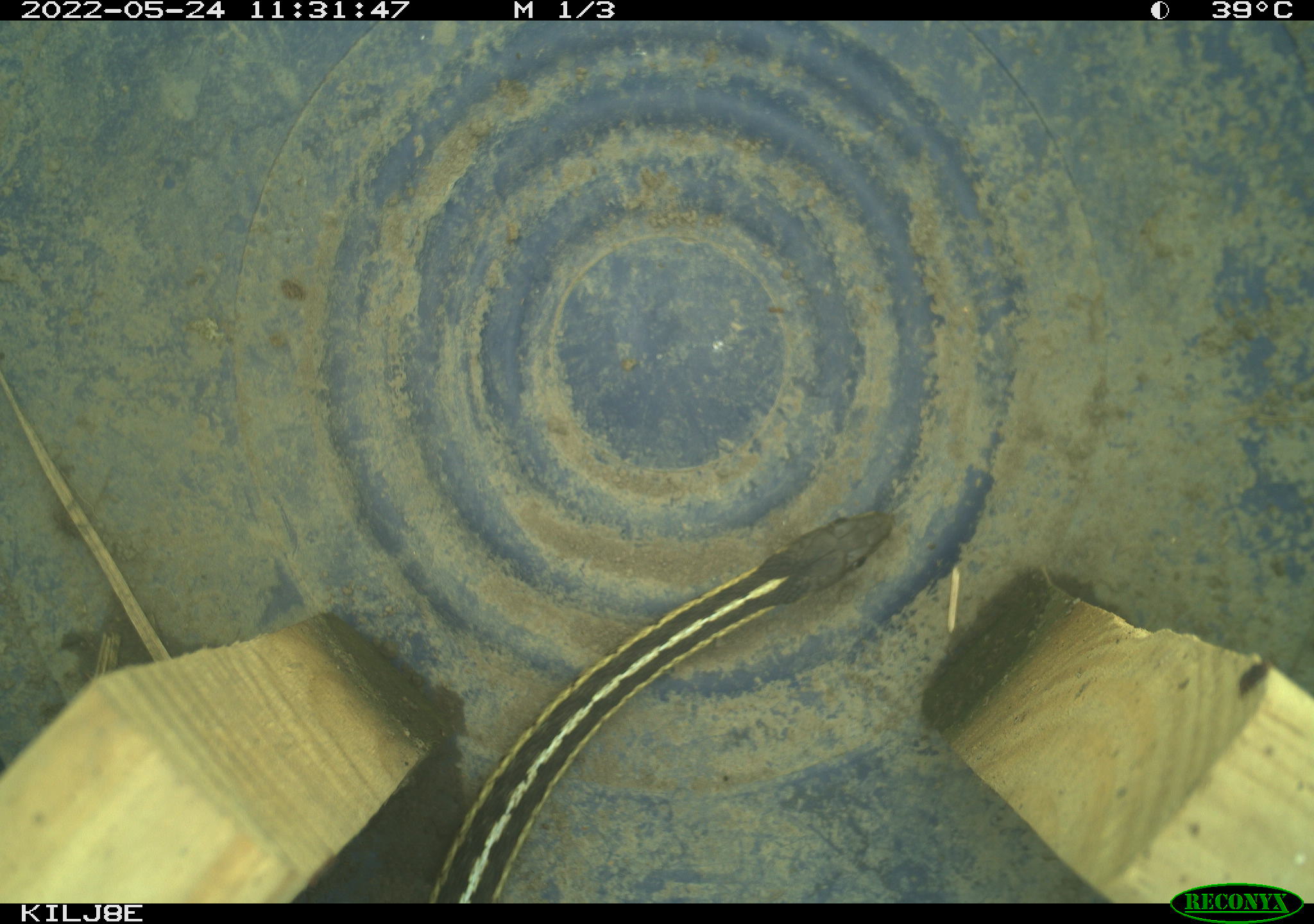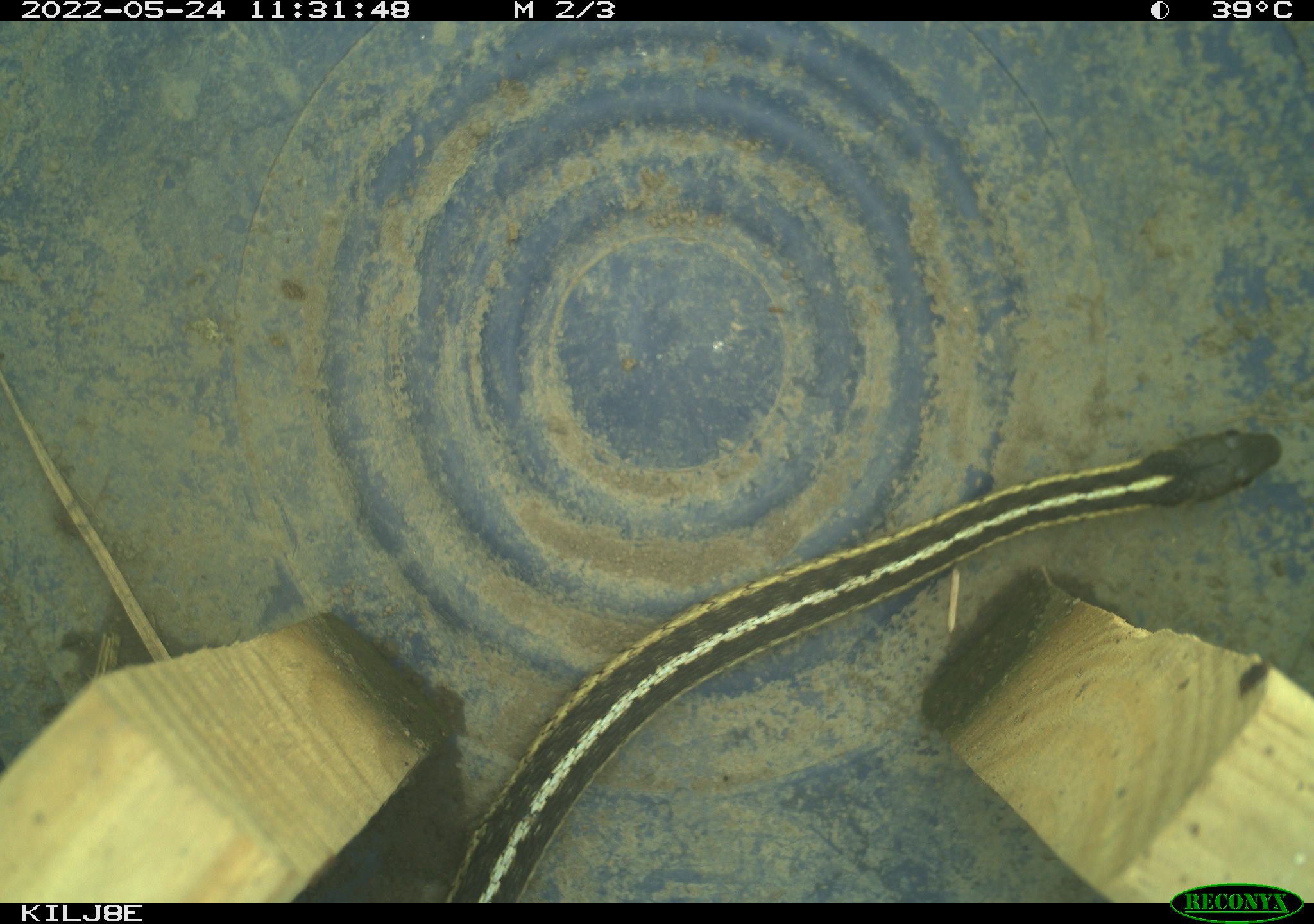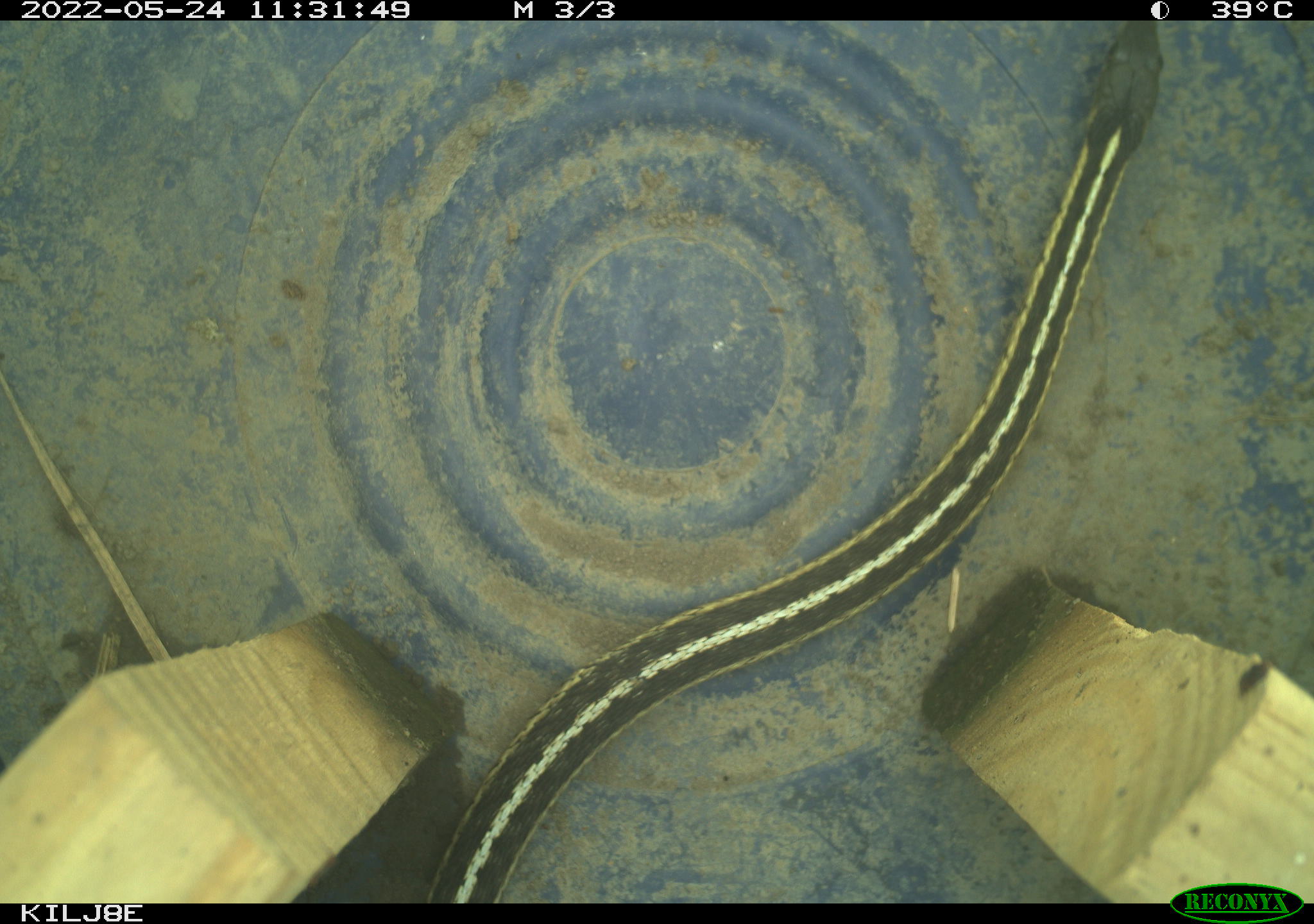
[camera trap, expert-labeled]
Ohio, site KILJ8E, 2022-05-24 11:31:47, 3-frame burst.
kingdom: Animalia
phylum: Chordata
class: Reptilia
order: Squamata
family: Colubridae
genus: Thamnophis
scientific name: Thamnophis sirtalis sirtalis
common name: eastern gartersnake